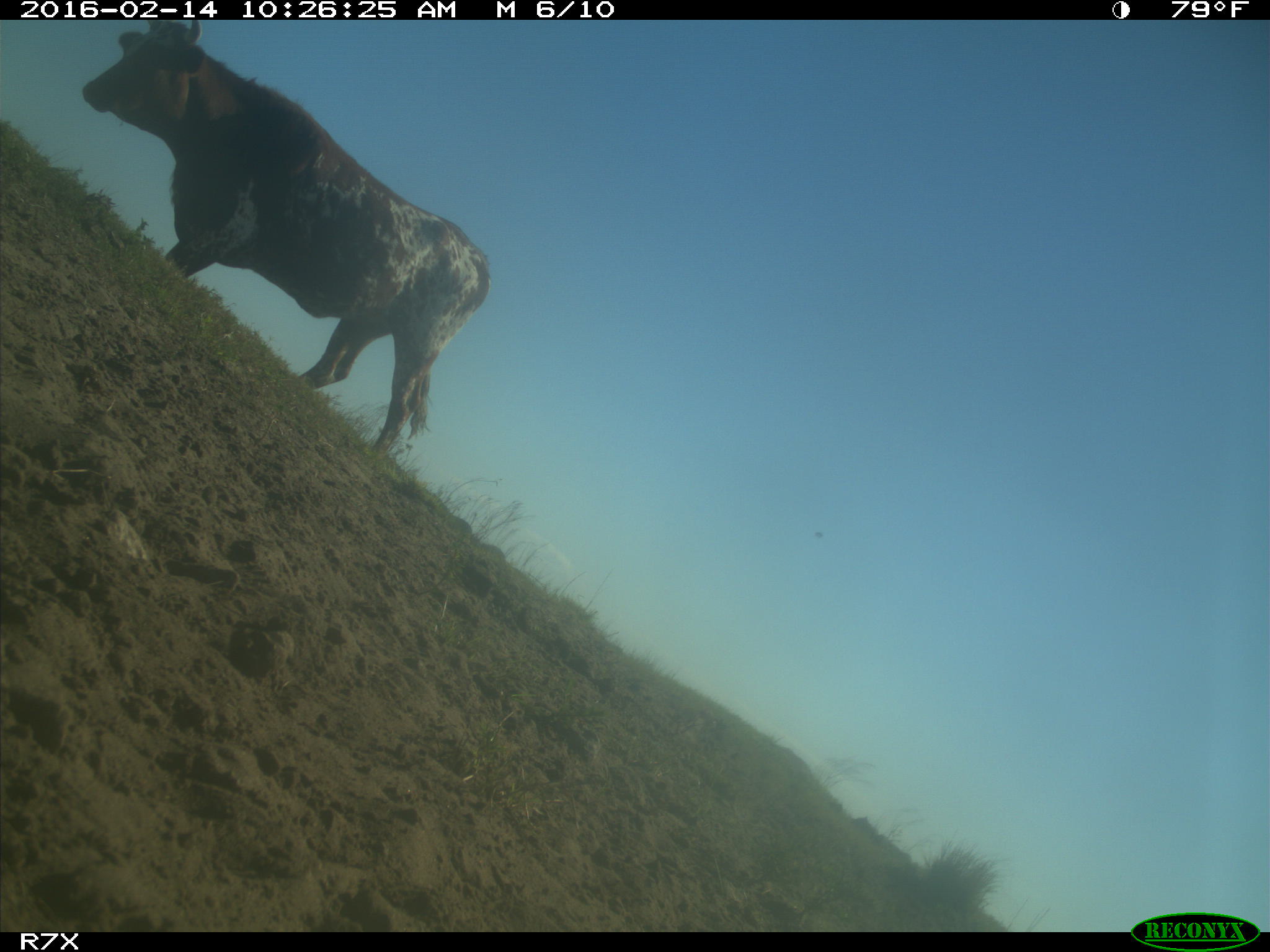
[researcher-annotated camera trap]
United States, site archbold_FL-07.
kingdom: Animalia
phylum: Chordata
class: Mammalia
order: Artiodactyla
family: Bovidae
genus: Bos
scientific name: Bos taurus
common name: domestic cow